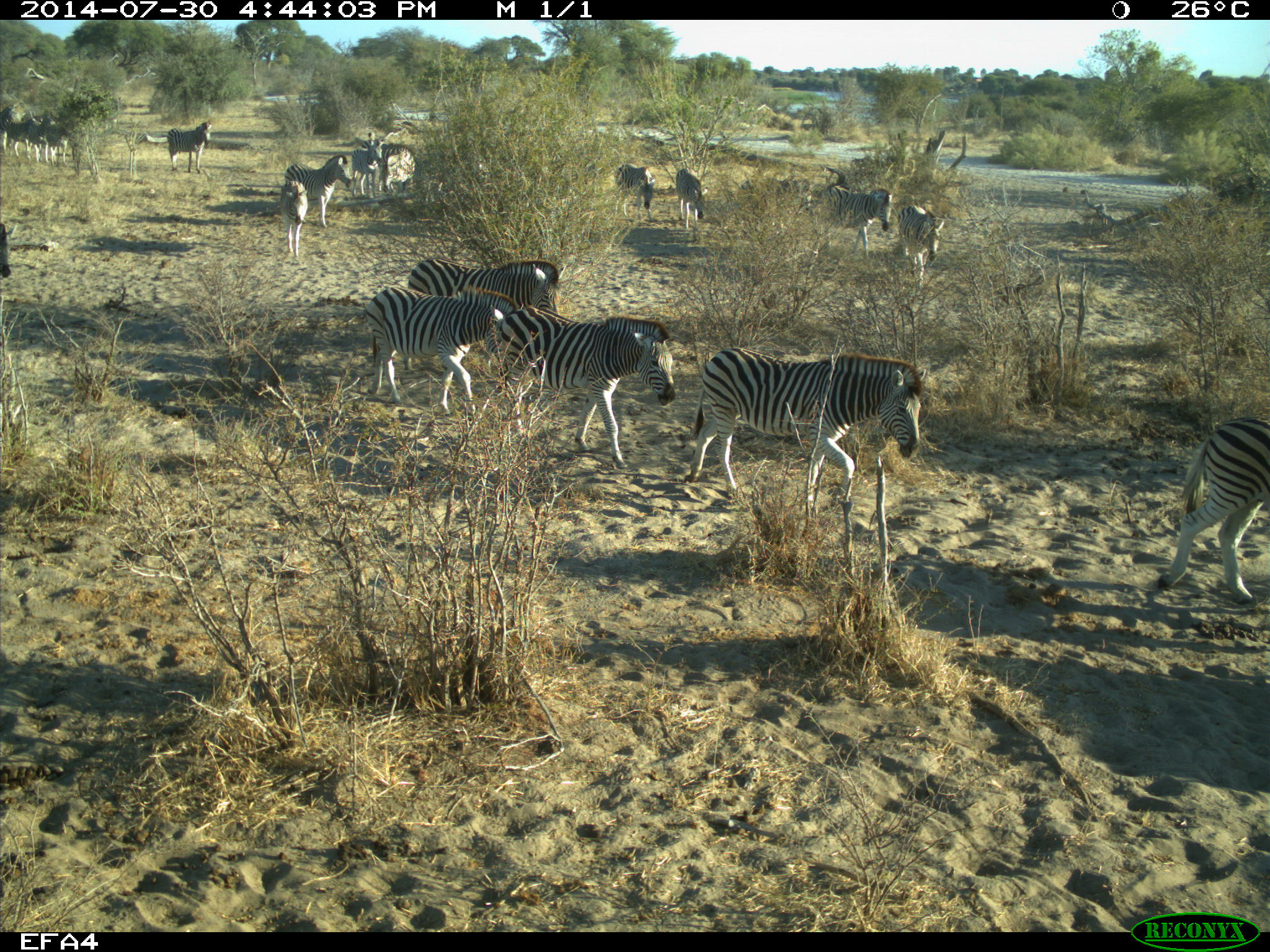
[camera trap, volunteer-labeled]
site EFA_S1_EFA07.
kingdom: Animalia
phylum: Chordata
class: Mammalia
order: Perissodactyla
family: Equidae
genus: Equus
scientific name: Equus quagga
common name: plains zebra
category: zebraplains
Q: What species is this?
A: Zebraplains (plains zebra) (Equus quagga).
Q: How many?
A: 11-50.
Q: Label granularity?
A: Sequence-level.